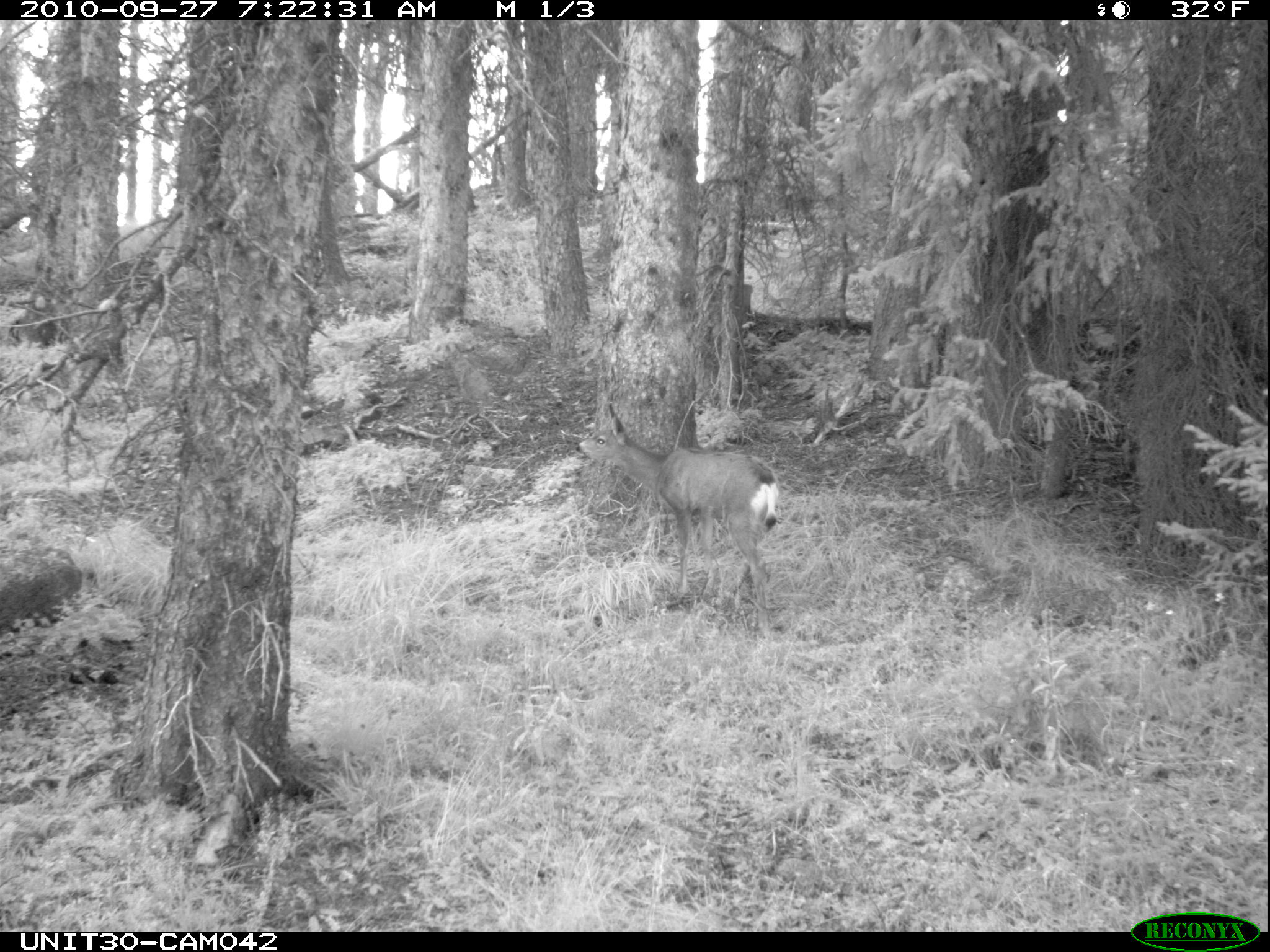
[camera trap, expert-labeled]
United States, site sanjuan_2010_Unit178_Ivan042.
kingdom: Animalia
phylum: Chordata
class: Mammalia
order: Artiodactyla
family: Cervidae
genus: Odocoileus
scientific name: Odocoileus hemionus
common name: mule deer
Odocoileus hemionus (mule deer).